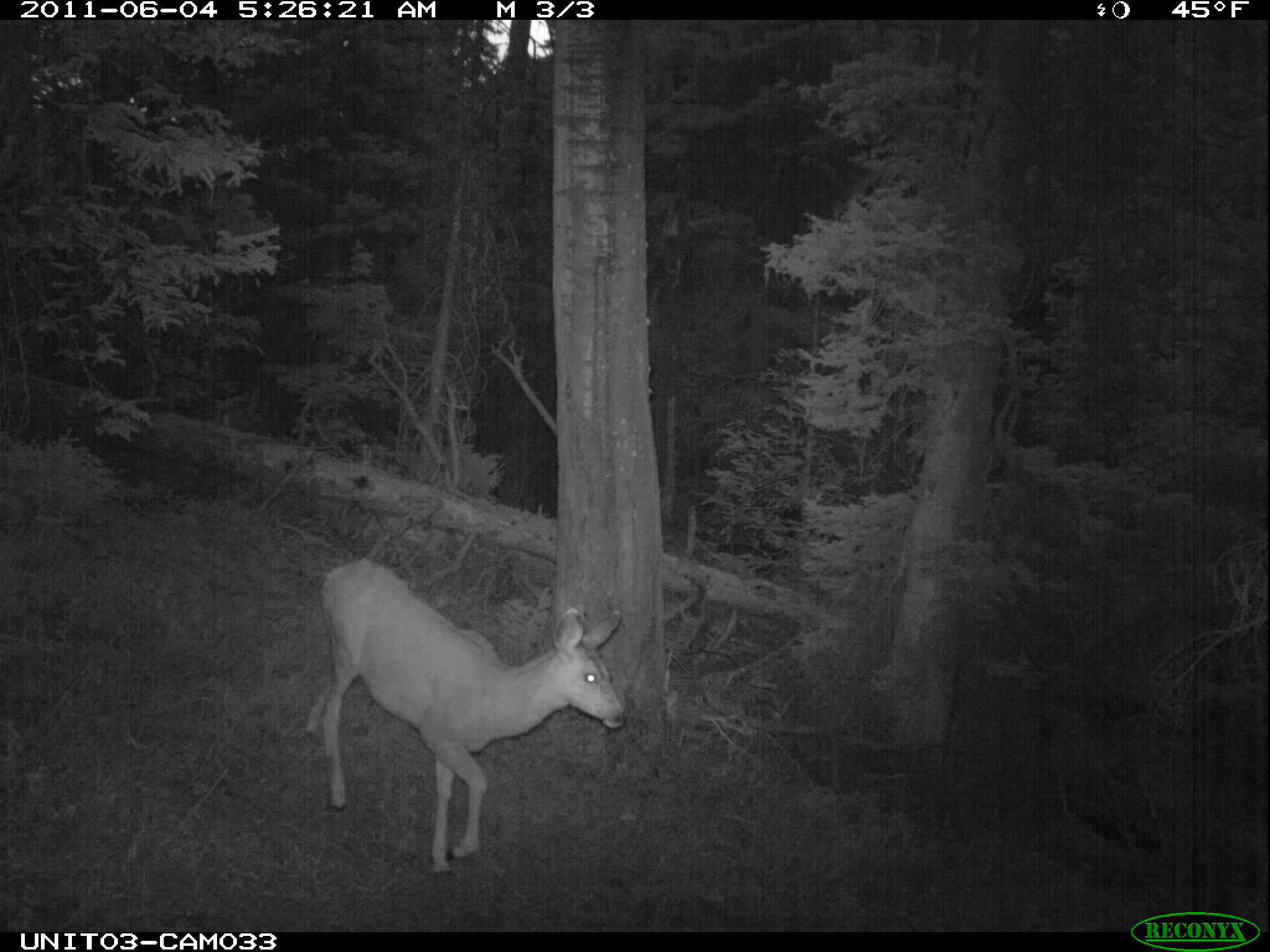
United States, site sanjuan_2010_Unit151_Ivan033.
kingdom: Animalia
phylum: Chordata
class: Mammalia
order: Artiodactyla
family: Cervidae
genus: Odocoileus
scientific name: Odocoileus hemionus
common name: mule deer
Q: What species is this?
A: Odocoileus hemionus (mule deer).